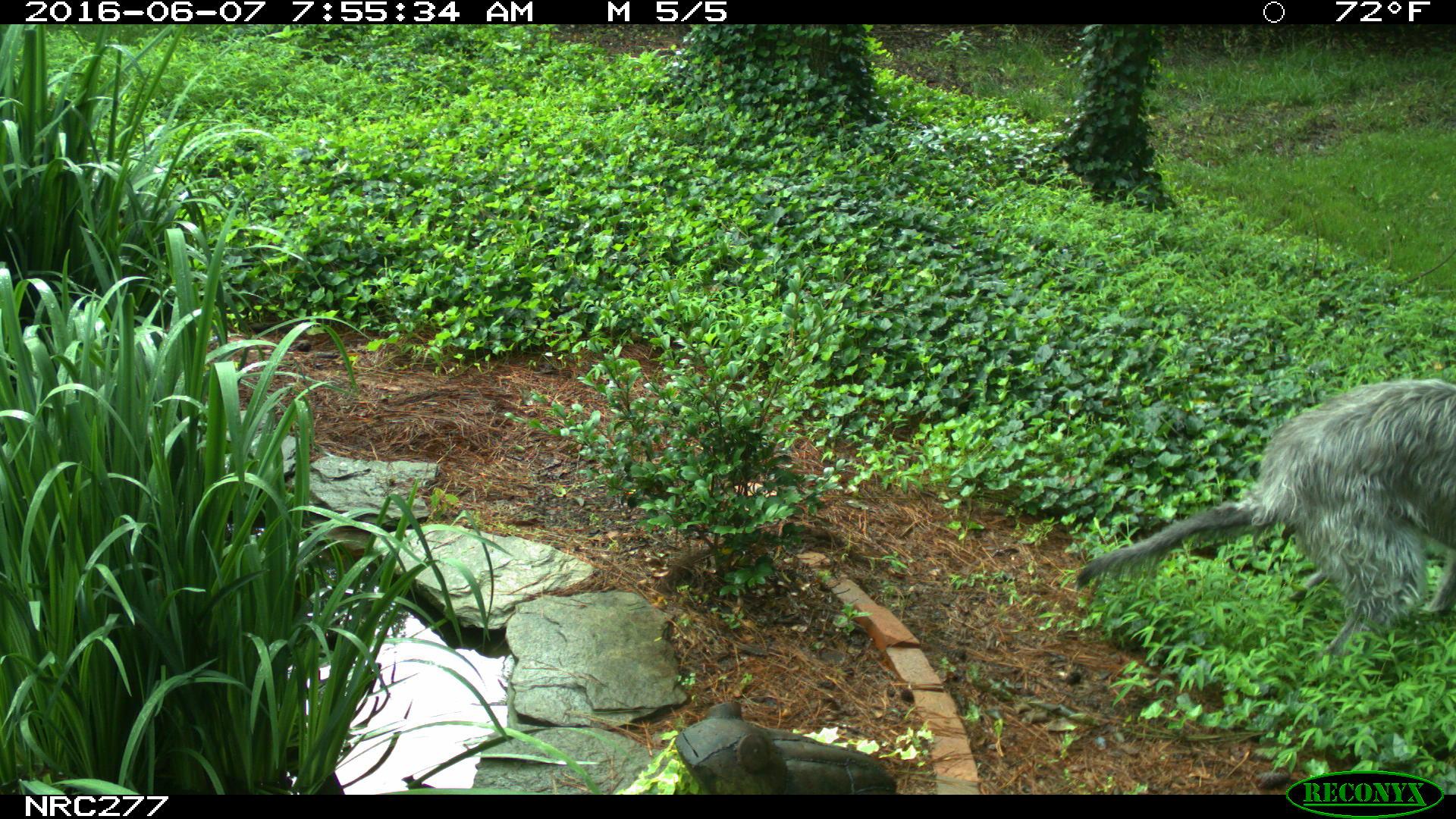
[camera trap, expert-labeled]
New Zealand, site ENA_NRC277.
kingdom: Animalia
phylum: Chordata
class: Mammalia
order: Carnivora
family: Canidae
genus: Canis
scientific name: Canis familiaris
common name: domestic dog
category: dog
Dog (domestic dog) (Canis familiaris).